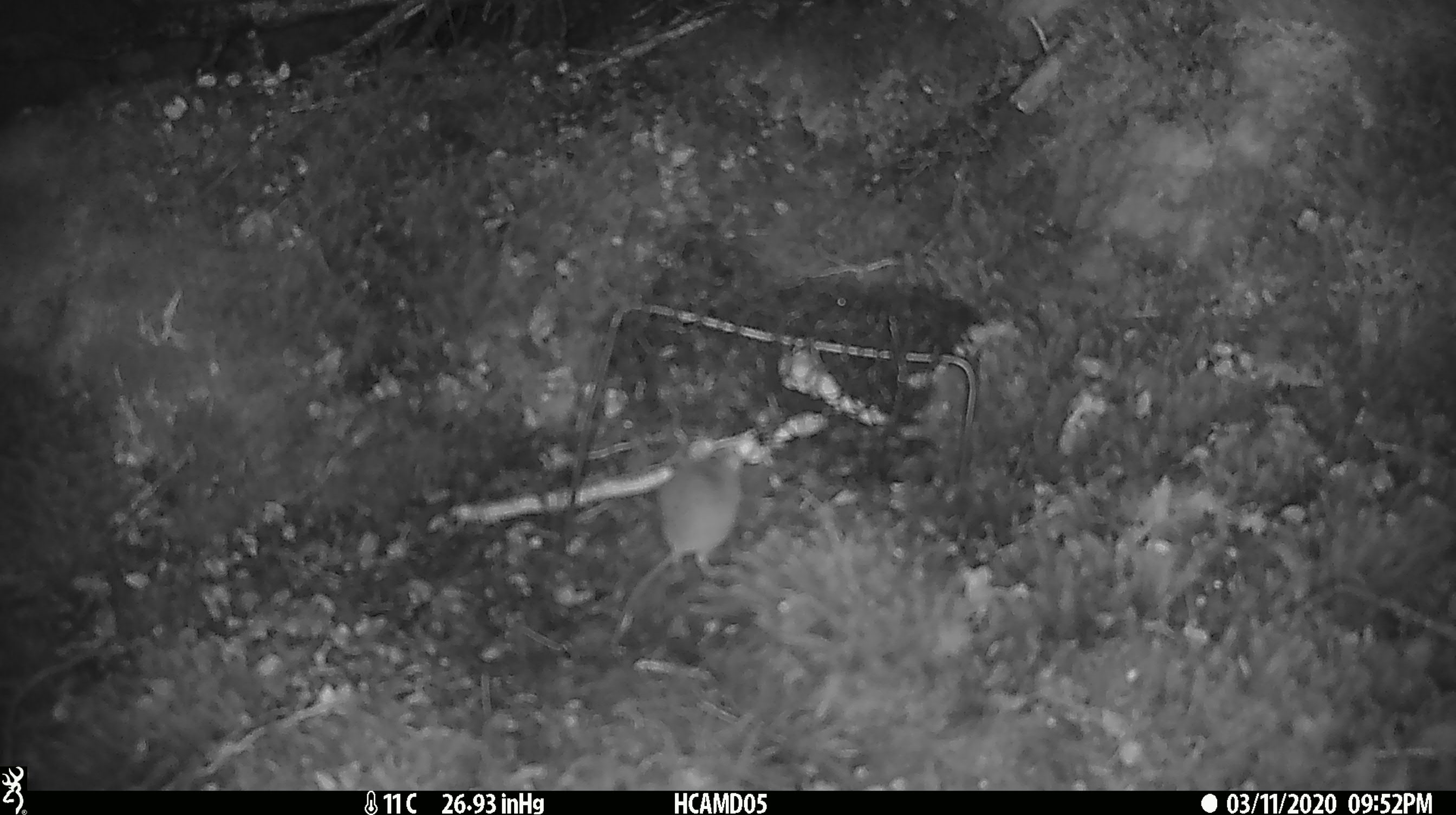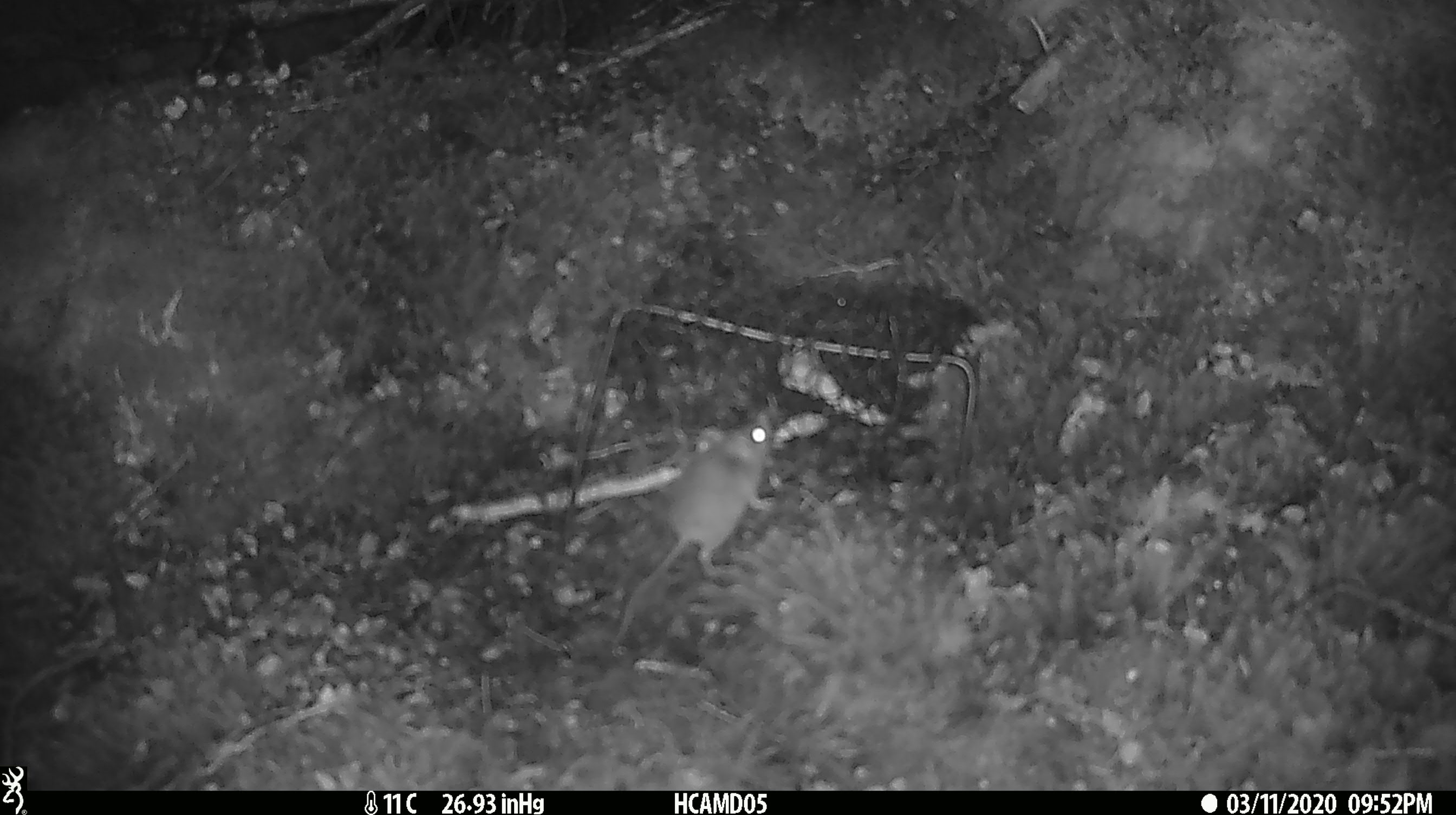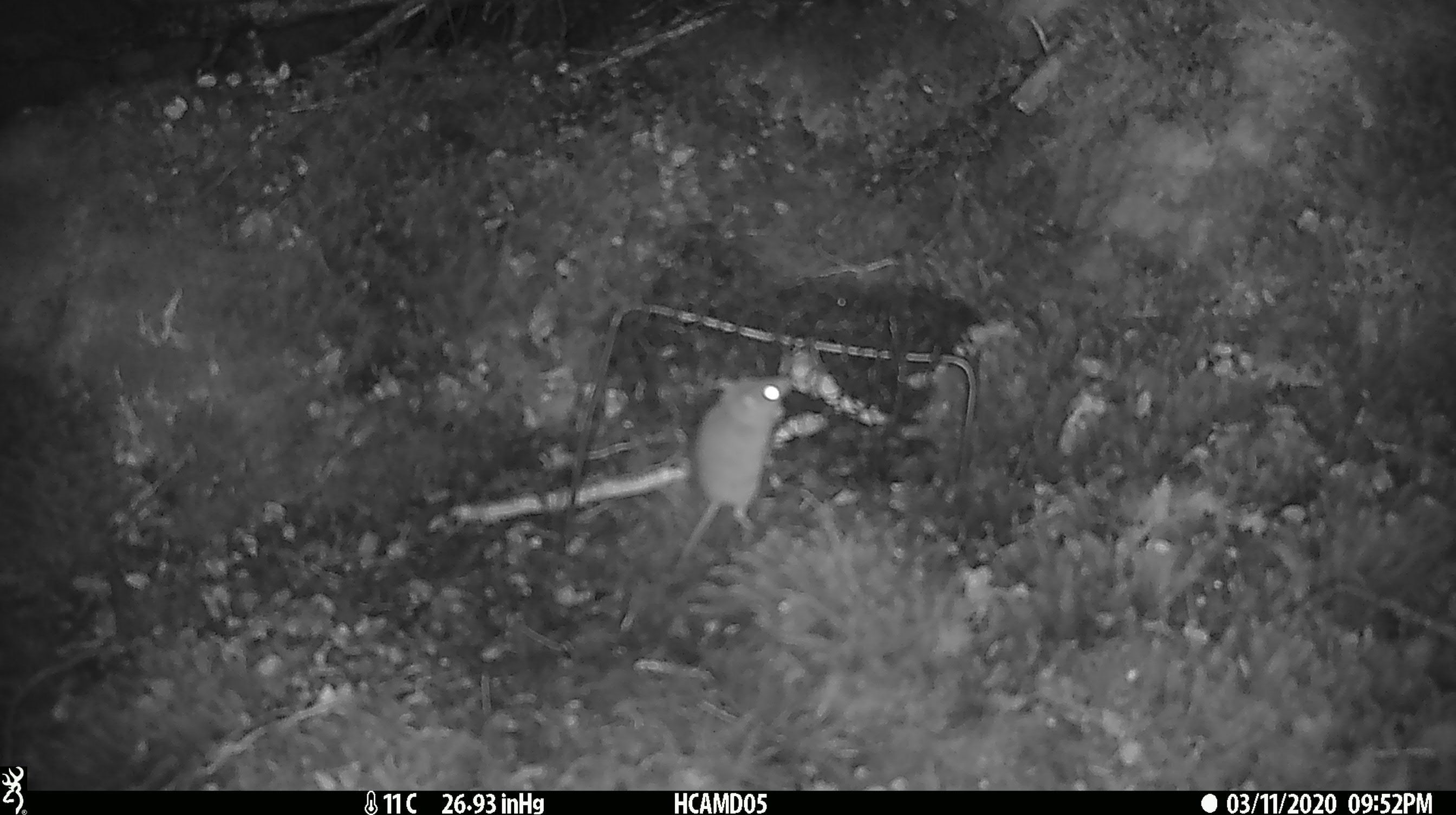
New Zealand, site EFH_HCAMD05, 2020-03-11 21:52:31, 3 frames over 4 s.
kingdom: Animalia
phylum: Chordata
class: Mammalia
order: Rodentia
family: Muridae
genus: Mus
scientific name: Mus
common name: mouse